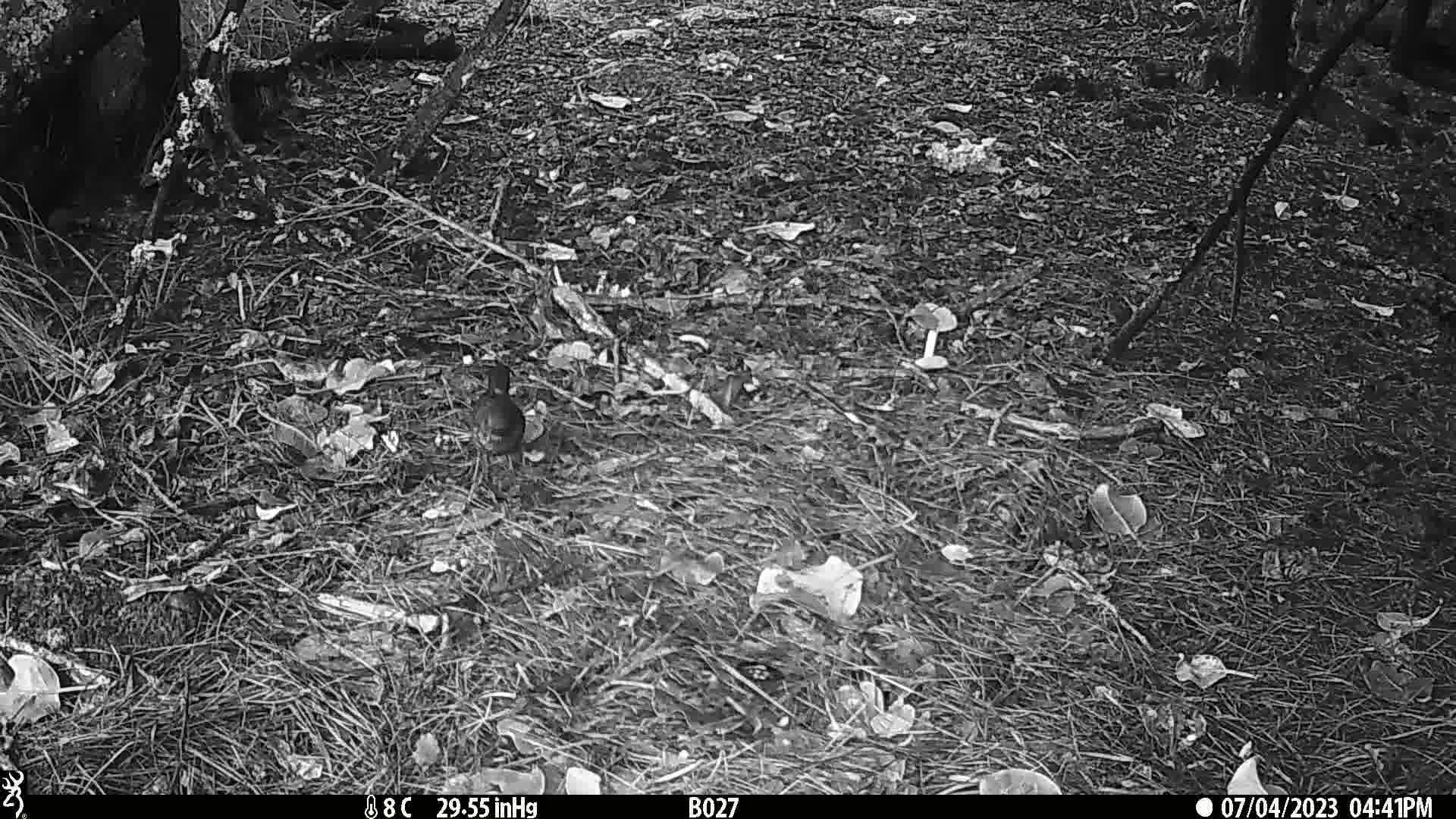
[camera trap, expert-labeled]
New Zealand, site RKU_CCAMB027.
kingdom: Animalia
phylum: Chordata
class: Aves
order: Passeriformes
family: Turdidae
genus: Turdus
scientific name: Turdus merula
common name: eurasian blackbird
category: blackbird